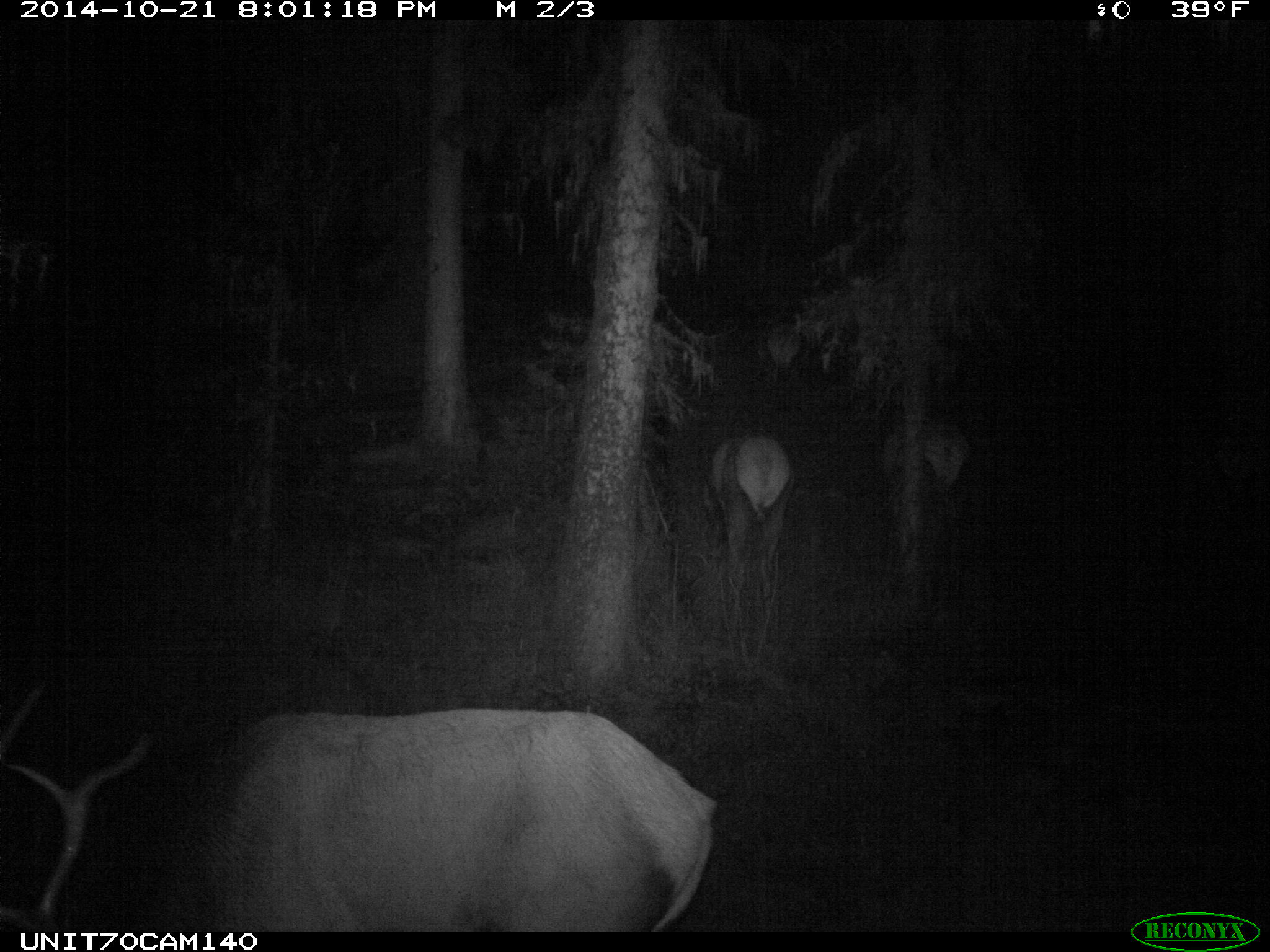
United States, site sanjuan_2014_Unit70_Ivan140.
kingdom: Animalia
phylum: Chordata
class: Mammalia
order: Artiodactyla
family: Cervidae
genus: Cervus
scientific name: Cervus elaphus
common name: red deer